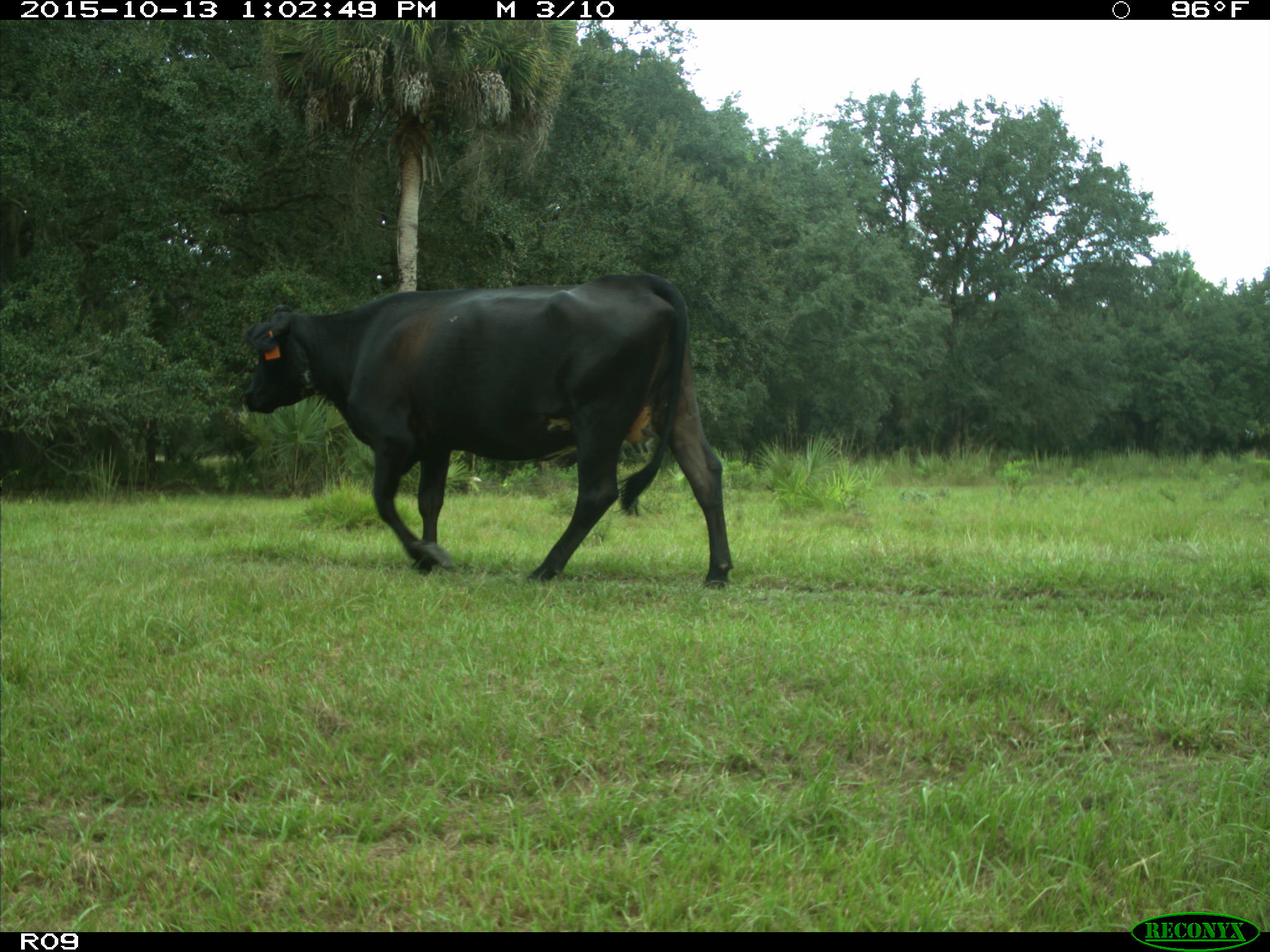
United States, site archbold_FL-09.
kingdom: Animalia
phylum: Chordata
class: Mammalia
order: Artiodactyla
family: Bovidae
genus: Bos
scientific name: Bos taurus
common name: domestic cow